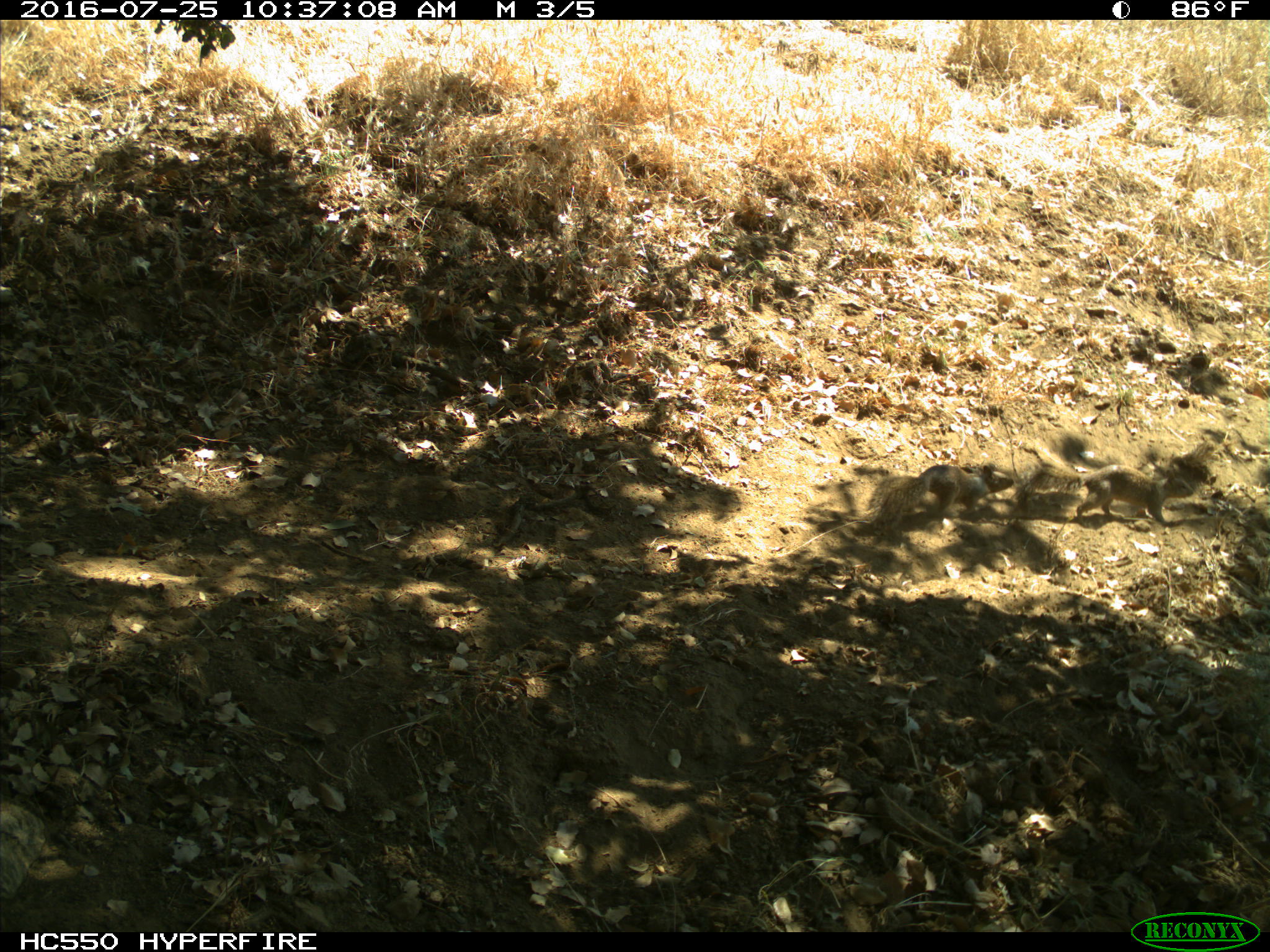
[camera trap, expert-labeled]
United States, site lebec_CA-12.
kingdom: Animalia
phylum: Chordata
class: Mammalia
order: Rodentia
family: Sciuridae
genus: Otospermophilus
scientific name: Otospermophilus beecheyi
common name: california ground squirrel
Otospermophilus beecheyi (california ground squirrel).